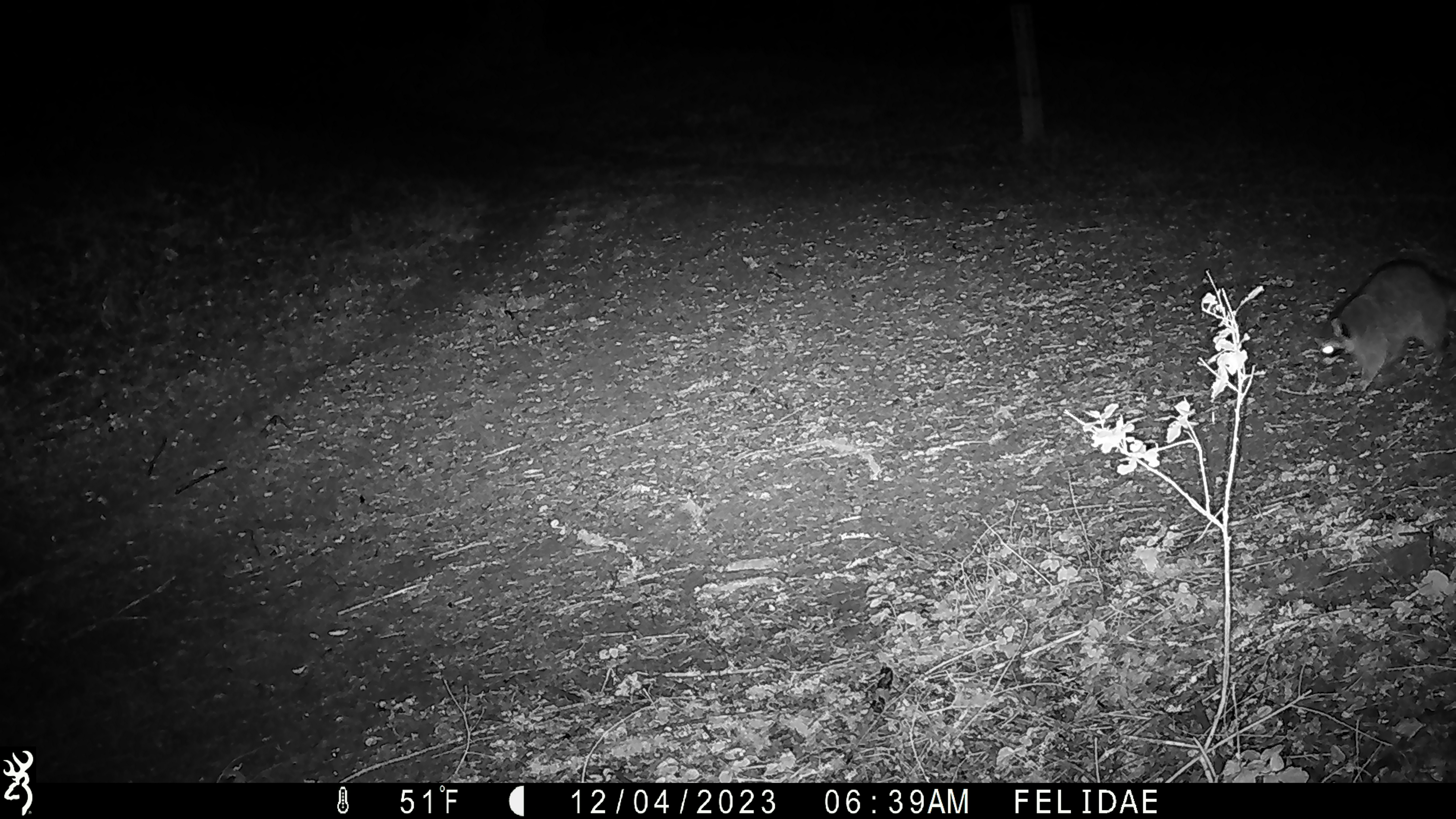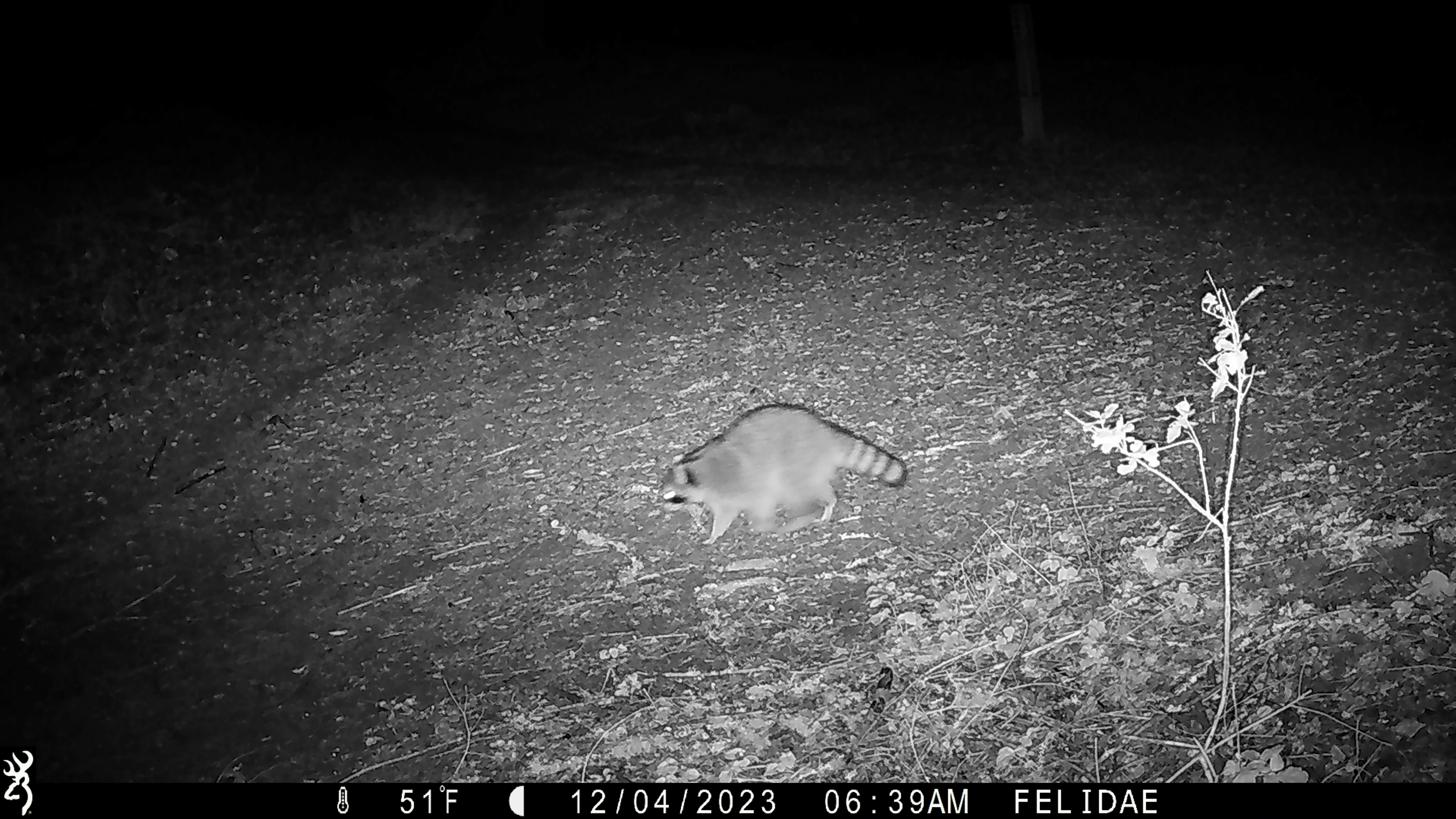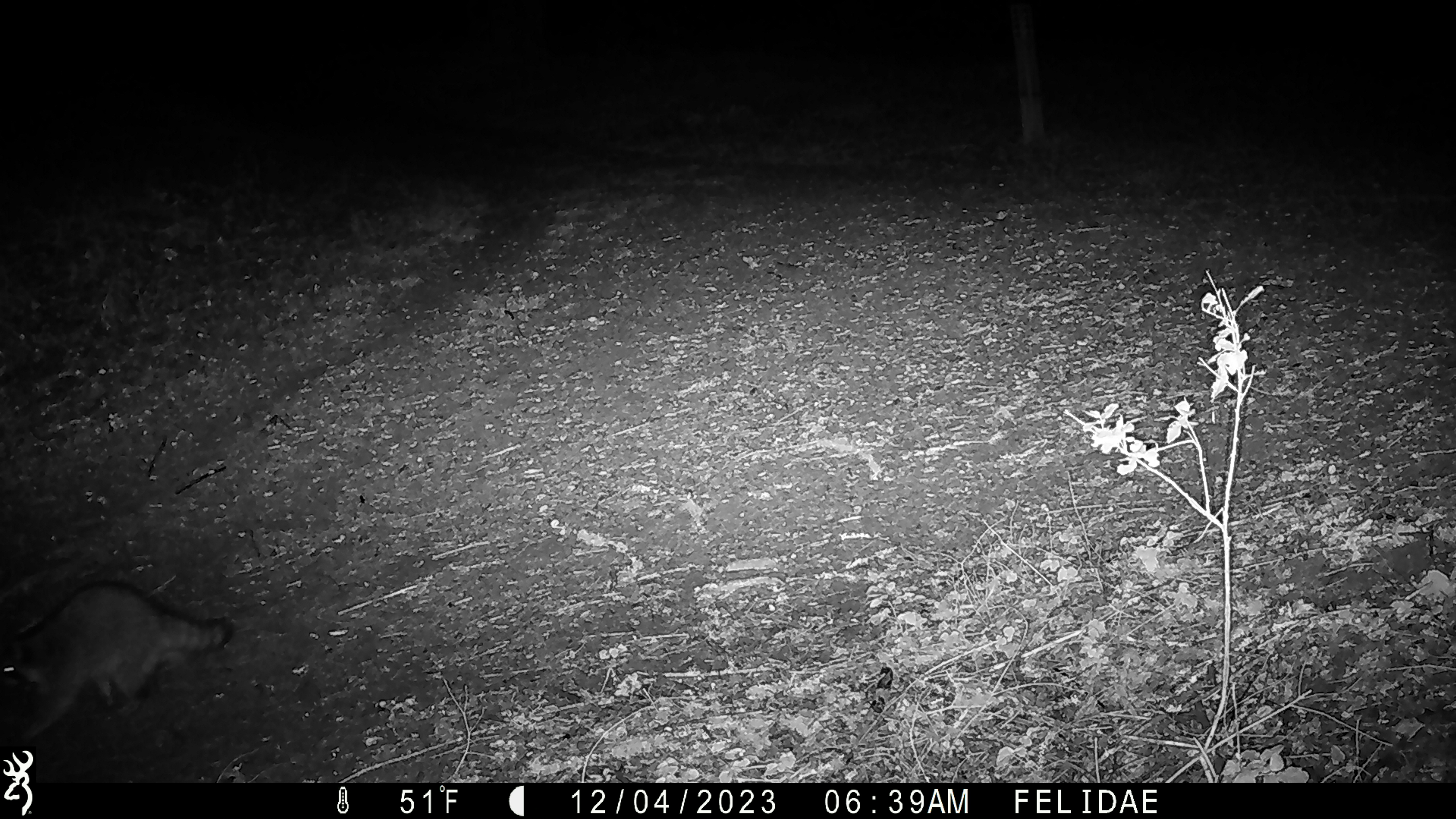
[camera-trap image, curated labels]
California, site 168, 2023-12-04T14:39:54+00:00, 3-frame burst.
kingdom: Animalia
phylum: Chordata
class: Mammalia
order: Carnivora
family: Procyonidae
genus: Procyon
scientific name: Procyon lotor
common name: raccoon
Raccoon (Procyon lotor).